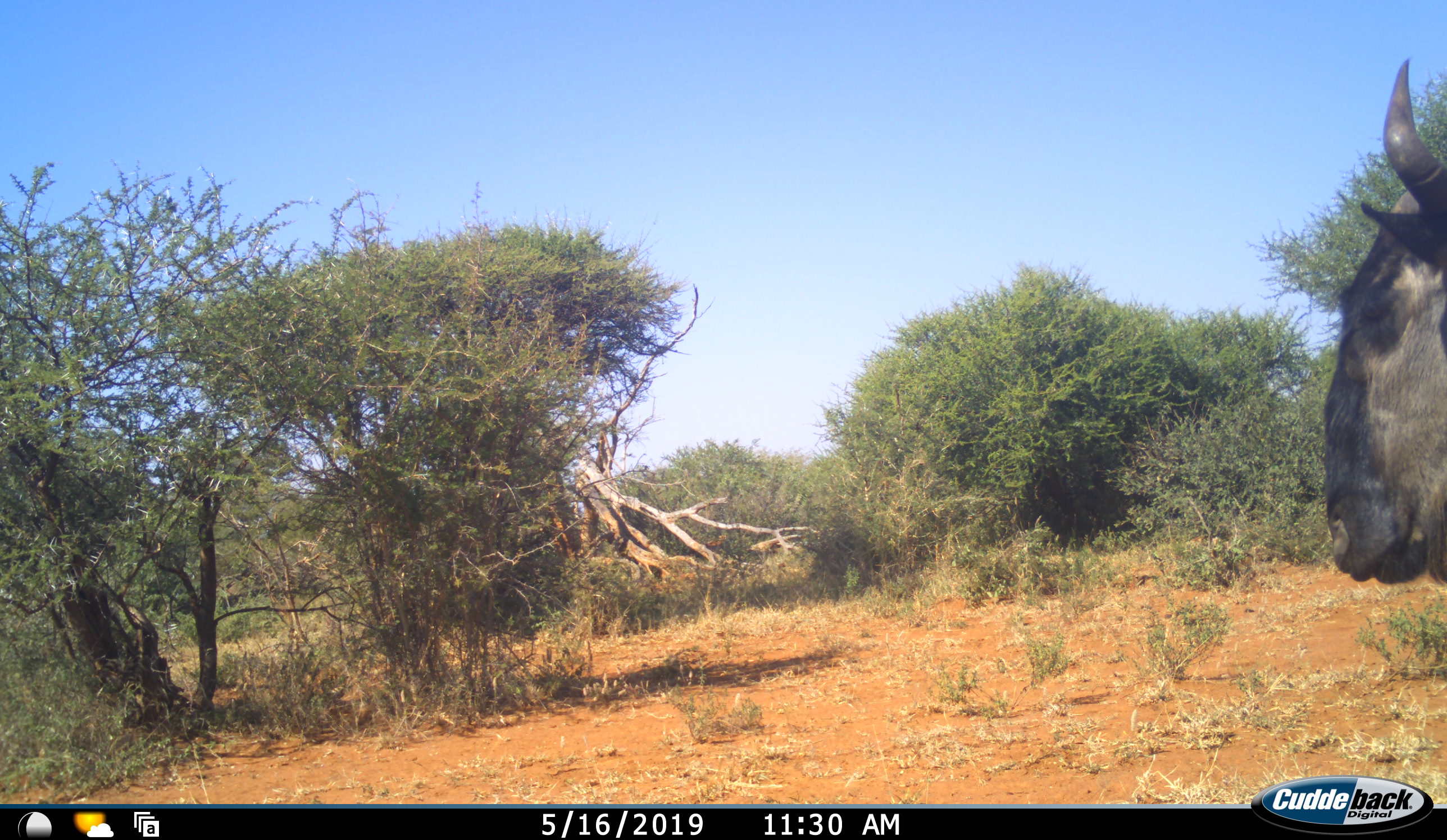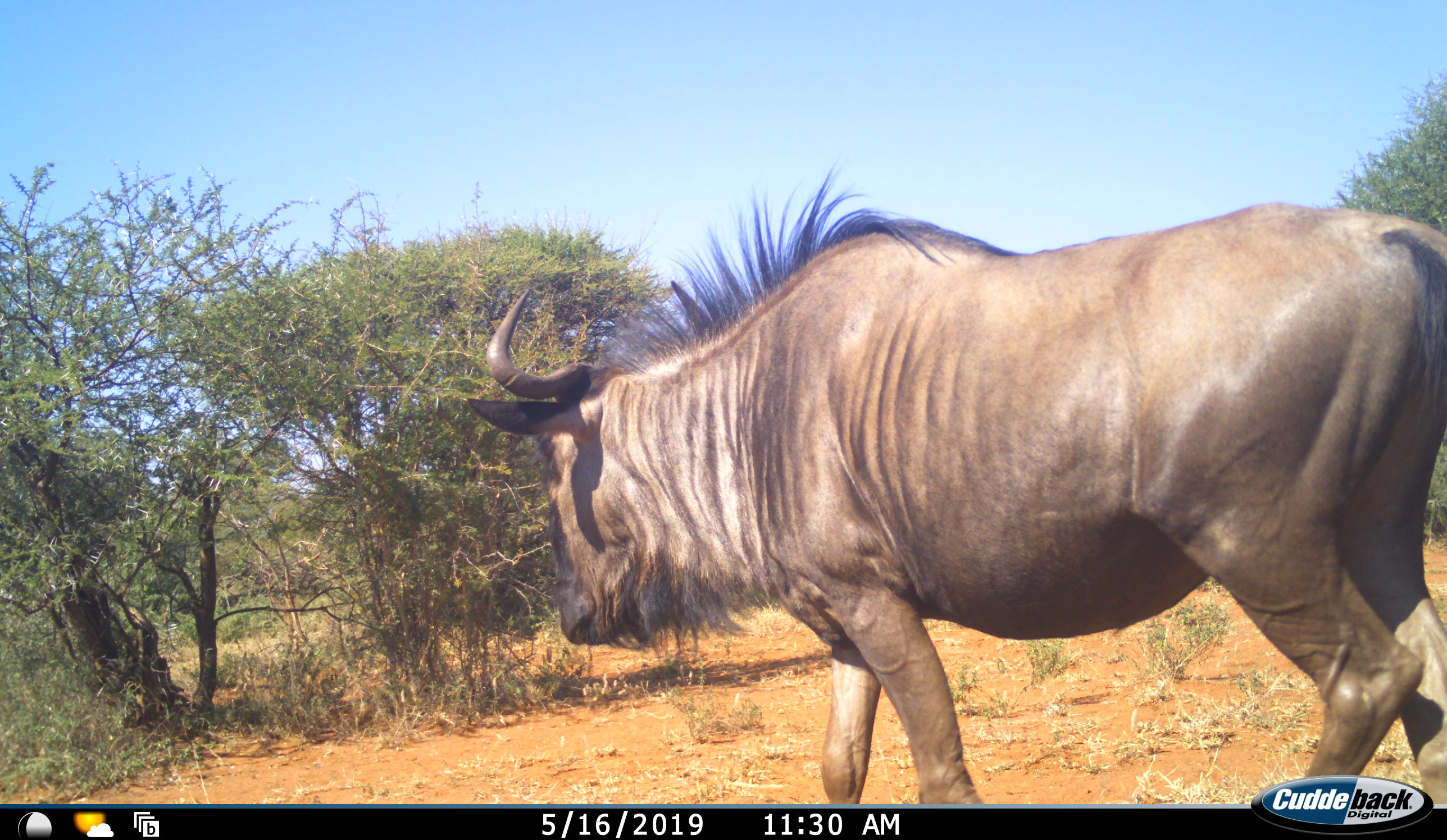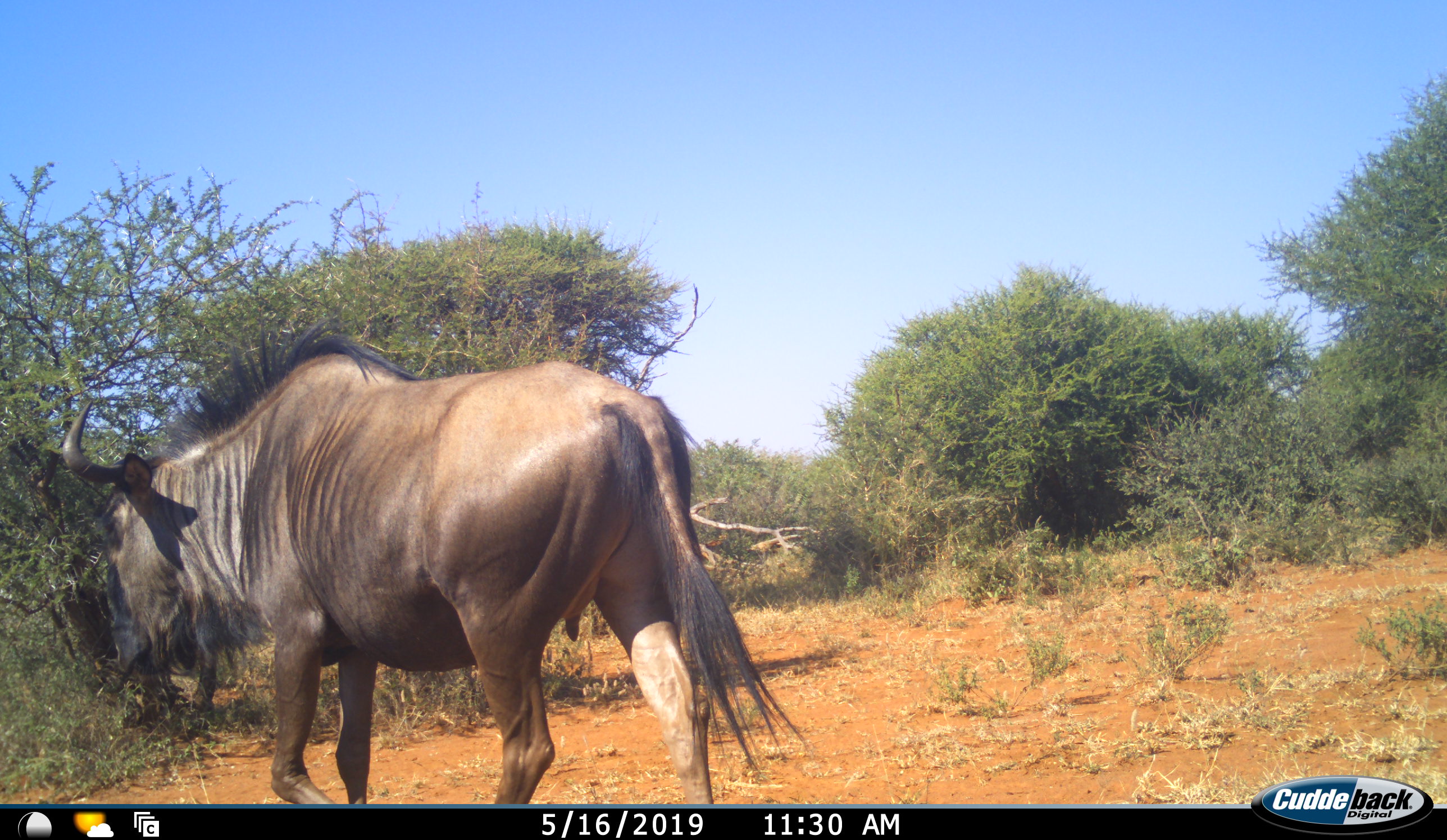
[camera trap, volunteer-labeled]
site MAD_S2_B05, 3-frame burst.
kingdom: Animalia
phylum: Chordata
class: Mammalia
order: Artiodactyla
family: Bovidae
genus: Connochaetes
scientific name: Connochaetes taurinus taurinus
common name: blue wildebeest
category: wildebeestblue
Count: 1.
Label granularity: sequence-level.